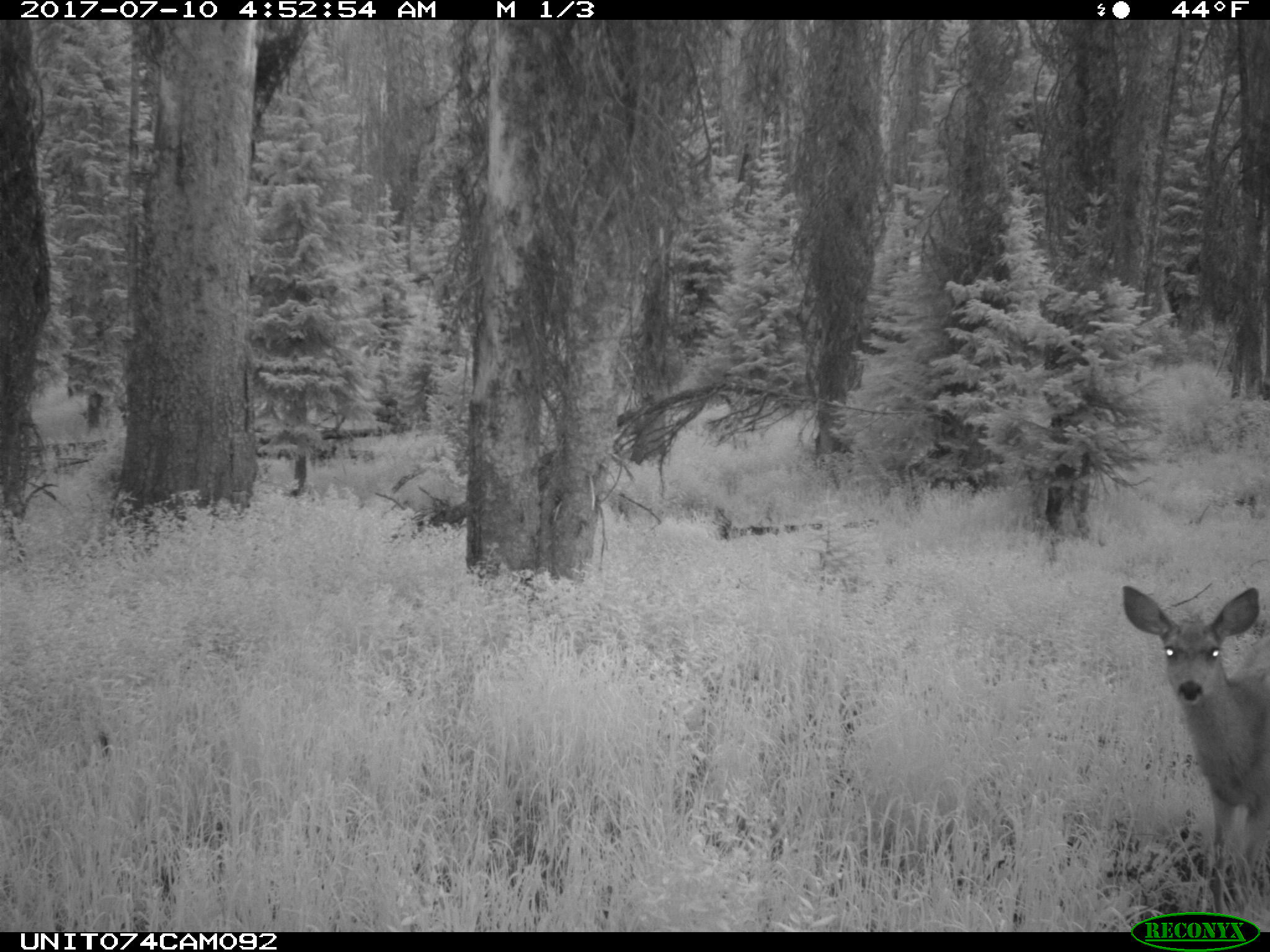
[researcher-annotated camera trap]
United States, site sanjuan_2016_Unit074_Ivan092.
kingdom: Animalia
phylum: Chordata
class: Mammalia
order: Artiodactyla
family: Cervidae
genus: Odocoileus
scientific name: Odocoileus hemionus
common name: mule deer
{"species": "Odocoileus hemionus (mule deer)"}